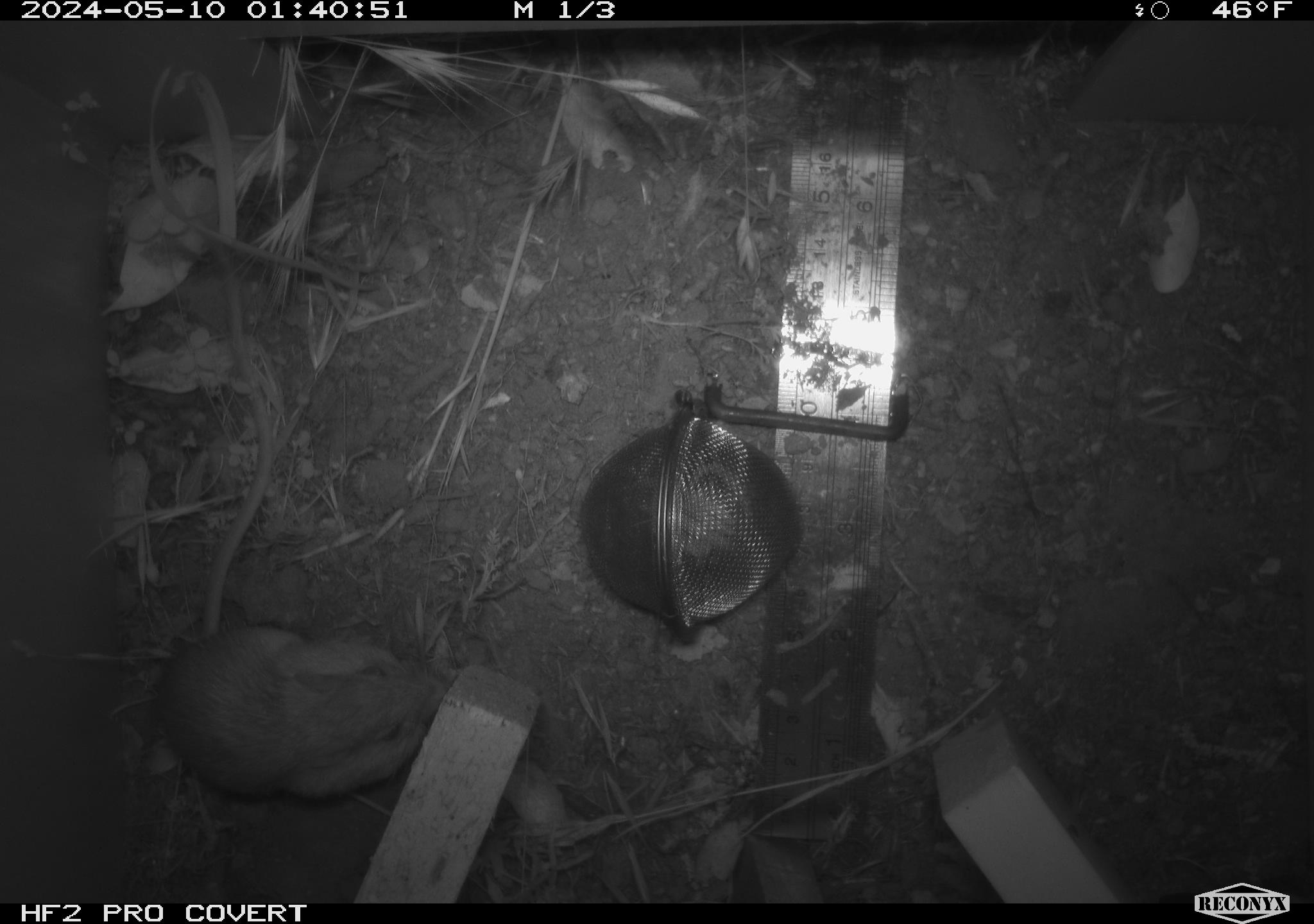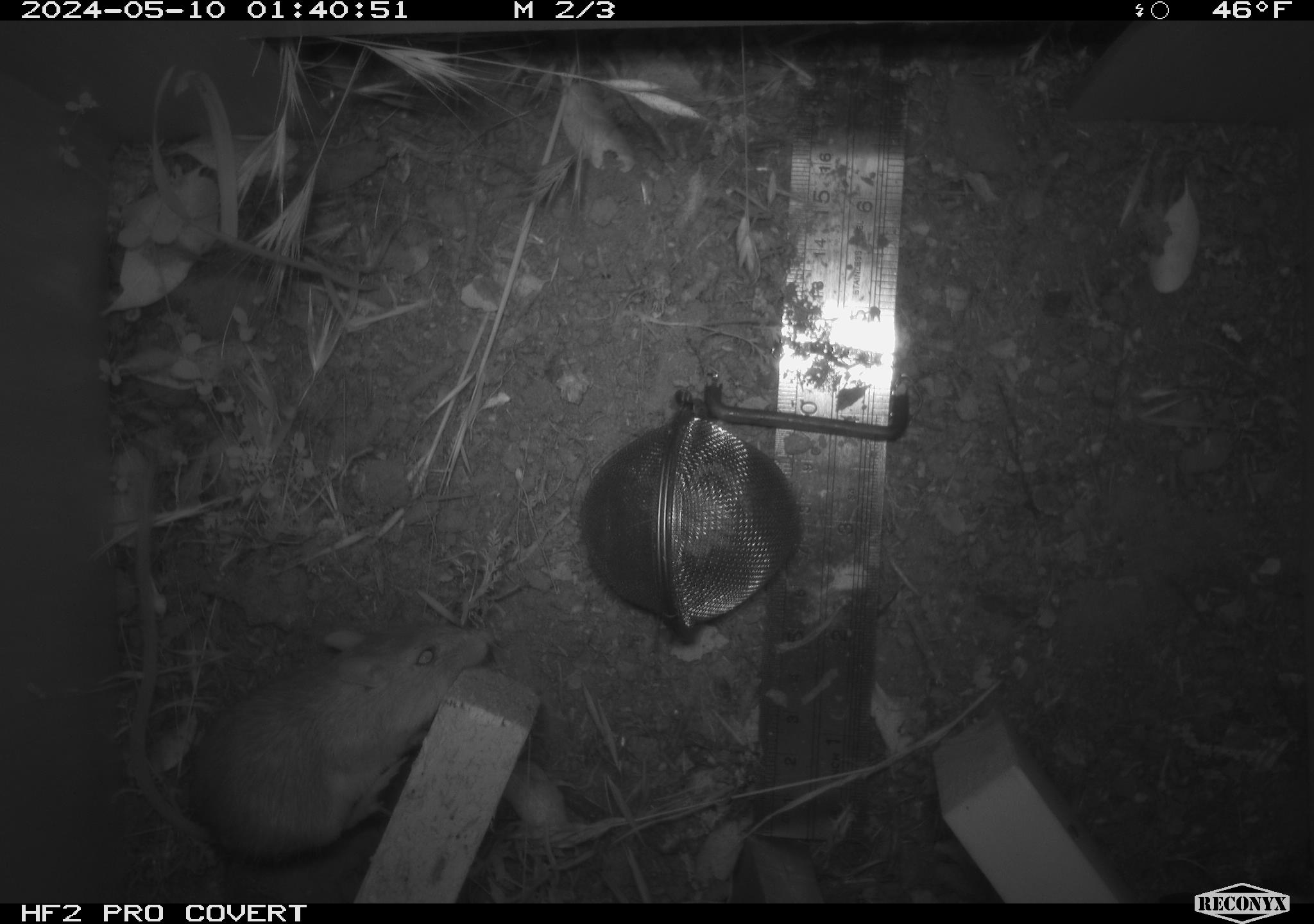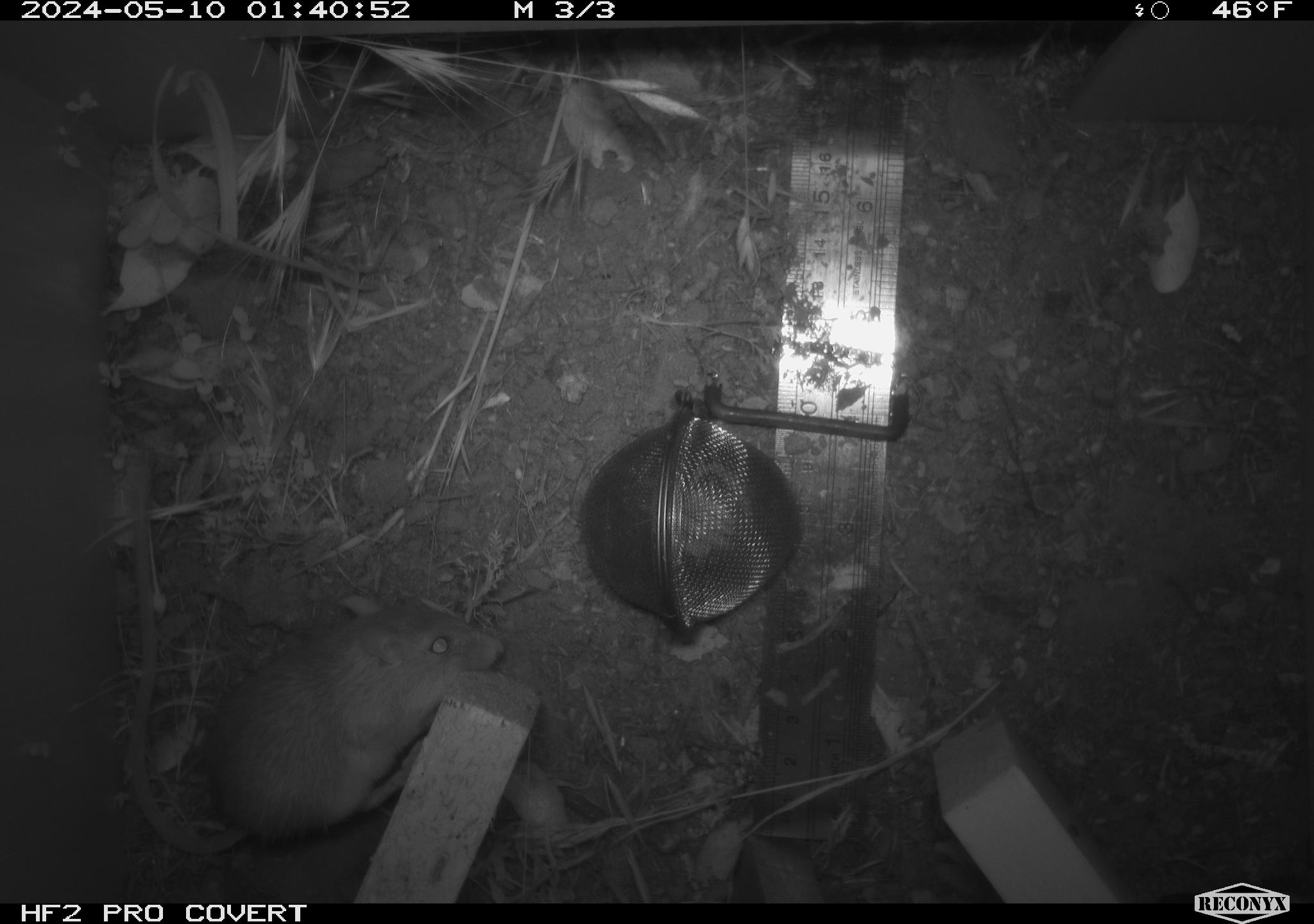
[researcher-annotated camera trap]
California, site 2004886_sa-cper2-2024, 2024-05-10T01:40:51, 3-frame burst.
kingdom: Animalia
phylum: Chordata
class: Mammalia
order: Rodentia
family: Heteromyidae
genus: Dipodomys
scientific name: Dipodomys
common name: kangaroo rats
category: dipodomys species